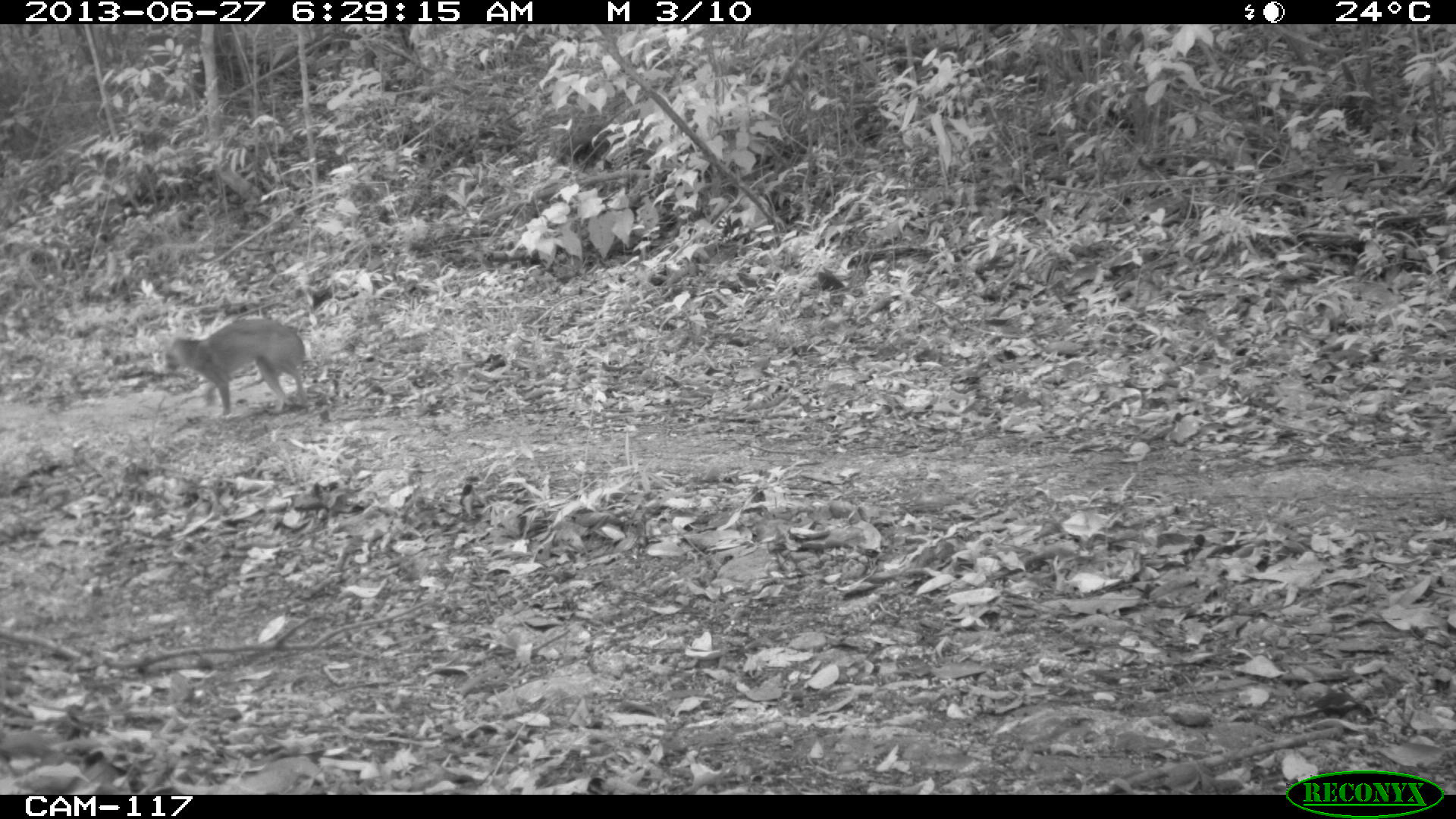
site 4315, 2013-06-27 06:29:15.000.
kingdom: Animalia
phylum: Chordata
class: Mammalia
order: Carnivora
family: Canidae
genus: Urocyon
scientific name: Urocyon cinereoargenteus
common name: gray fox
Urocyon cinereoargenteus (gray fox), count 2.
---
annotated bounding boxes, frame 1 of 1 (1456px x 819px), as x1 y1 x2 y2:
urocyon cinereoargenteus: 156 318 309 415